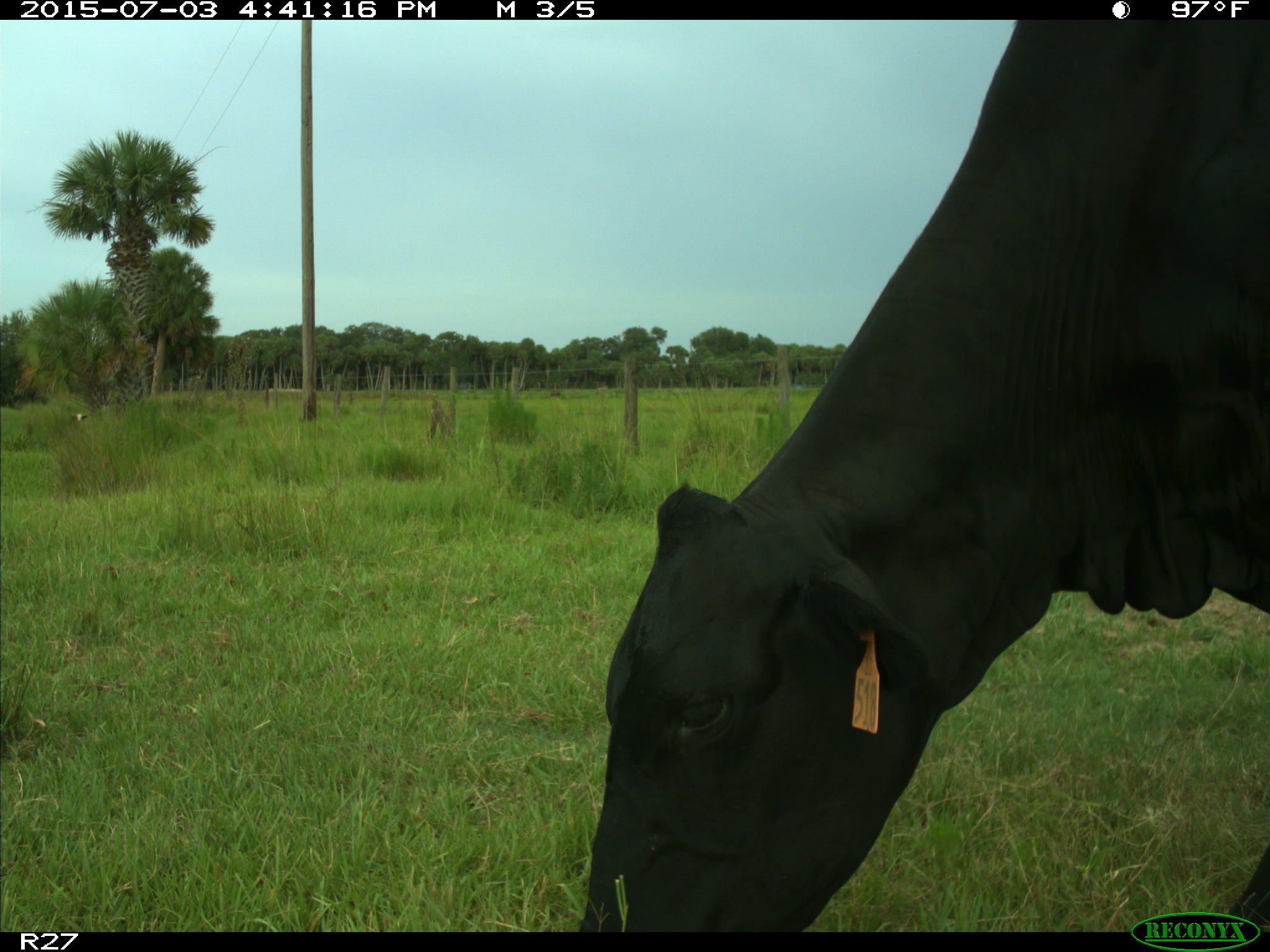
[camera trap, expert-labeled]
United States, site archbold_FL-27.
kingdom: Animalia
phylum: Chordata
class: Mammalia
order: Artiodactyla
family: Bovidae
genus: Bos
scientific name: Bos taurus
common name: domestic cow